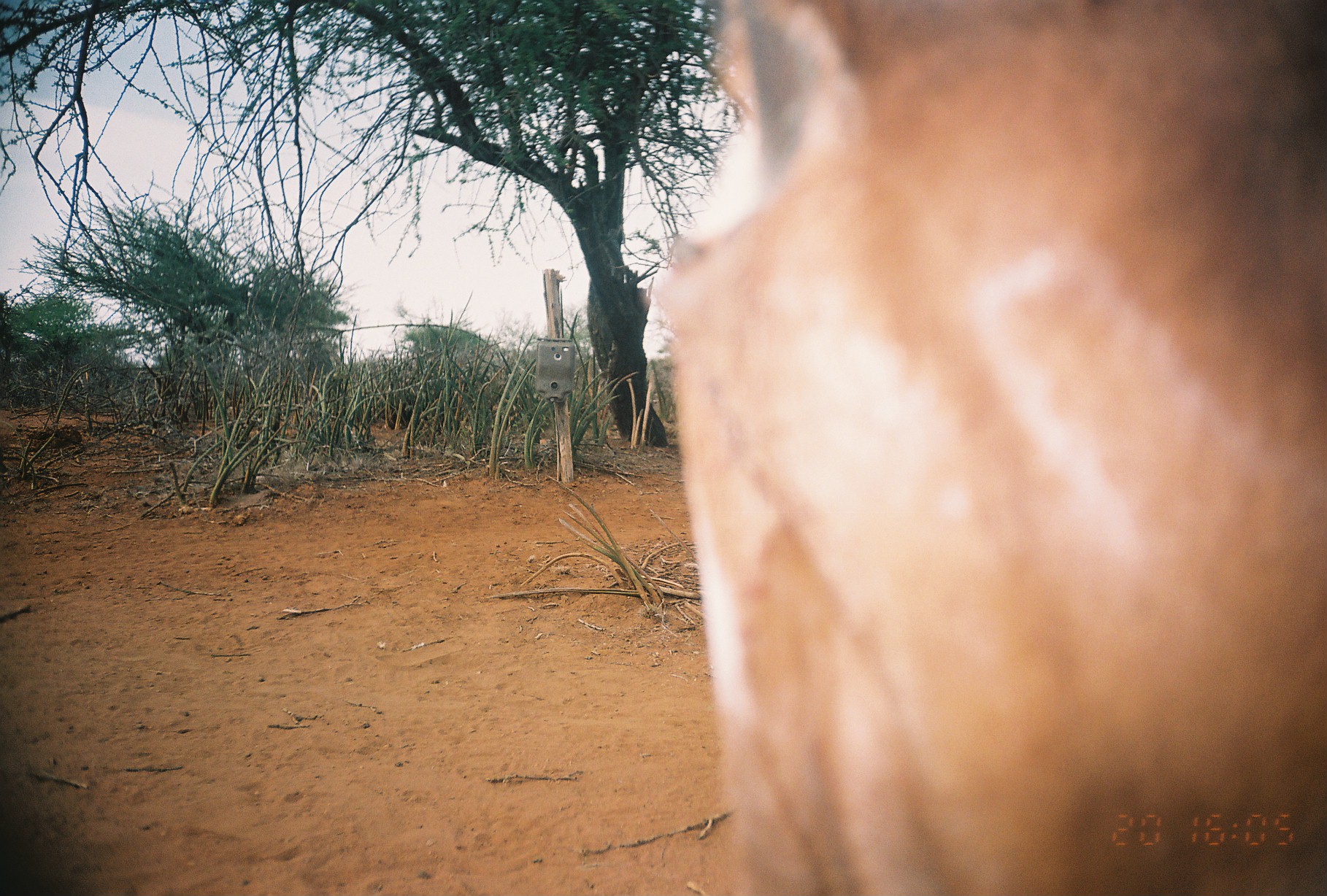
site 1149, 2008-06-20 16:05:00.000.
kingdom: Animalia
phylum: Chordata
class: Mammalia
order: Artiodactyla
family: Bovidae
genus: Capra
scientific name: Capra aegagrus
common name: wild goat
Capra aegagrus (wild goat), count 1.